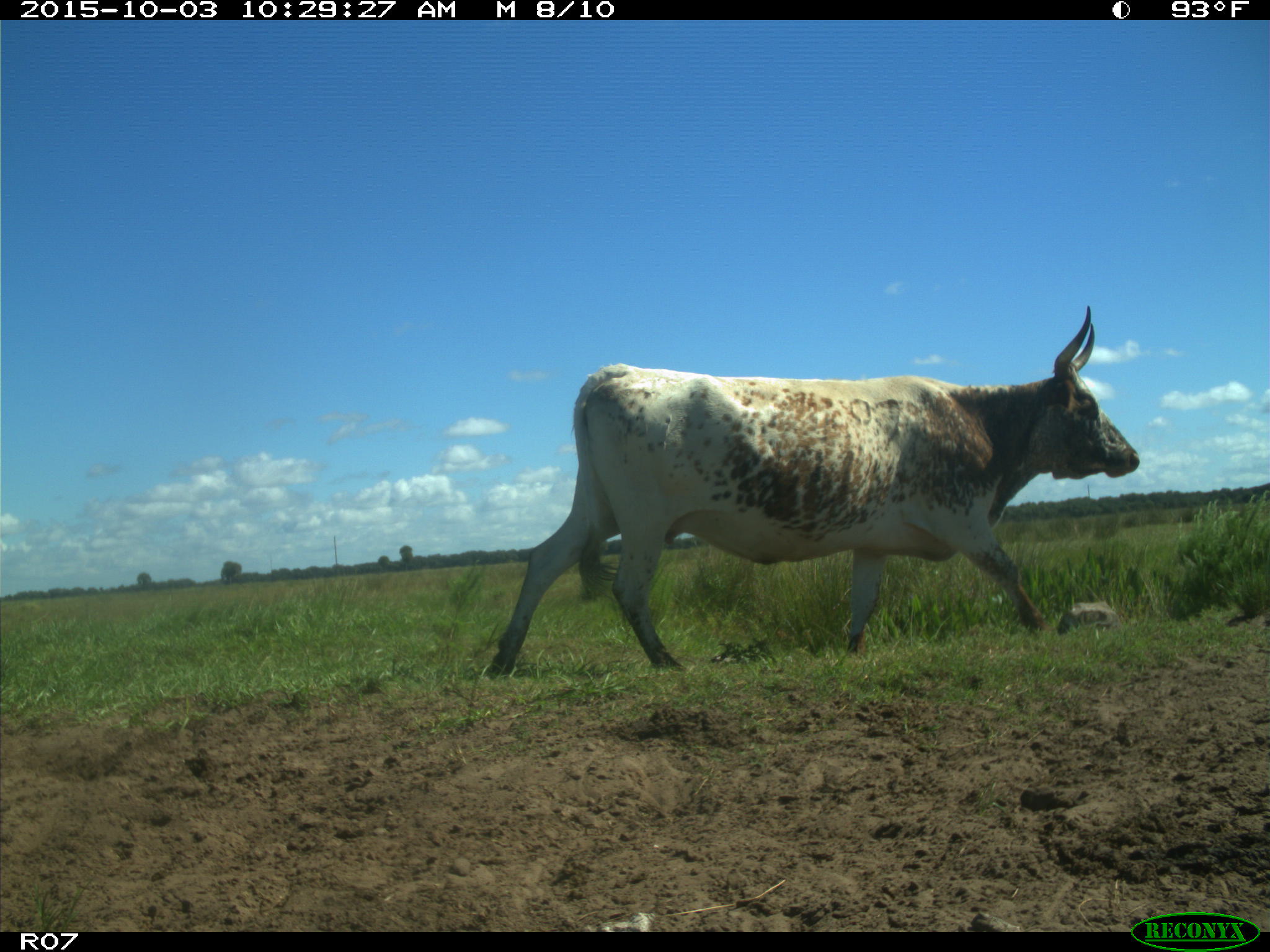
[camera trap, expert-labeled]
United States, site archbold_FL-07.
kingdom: Animalia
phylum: Chordata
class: Mammalia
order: Artiodactyla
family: Bovidae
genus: Bos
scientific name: Bos taurus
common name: domestic cow